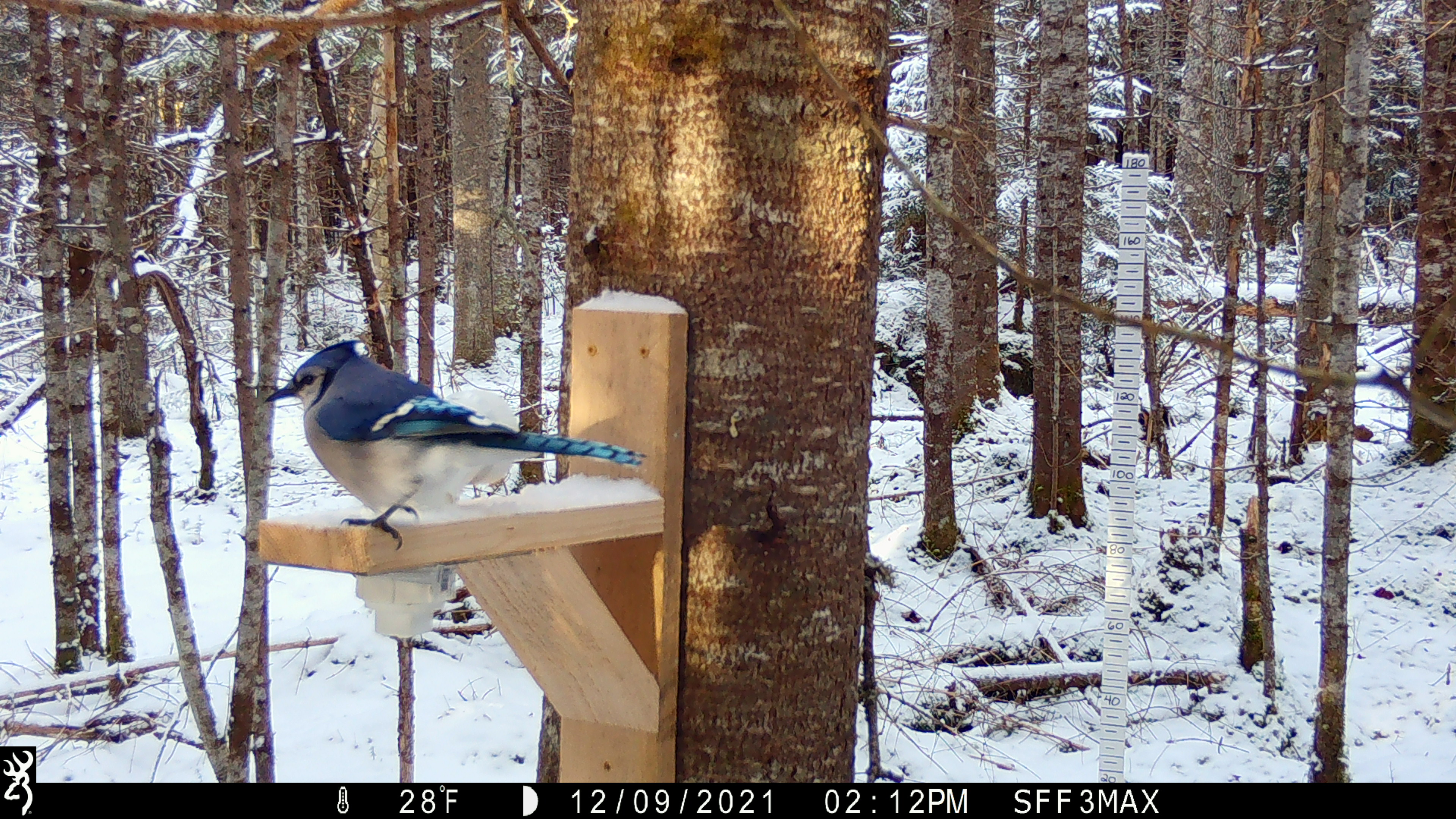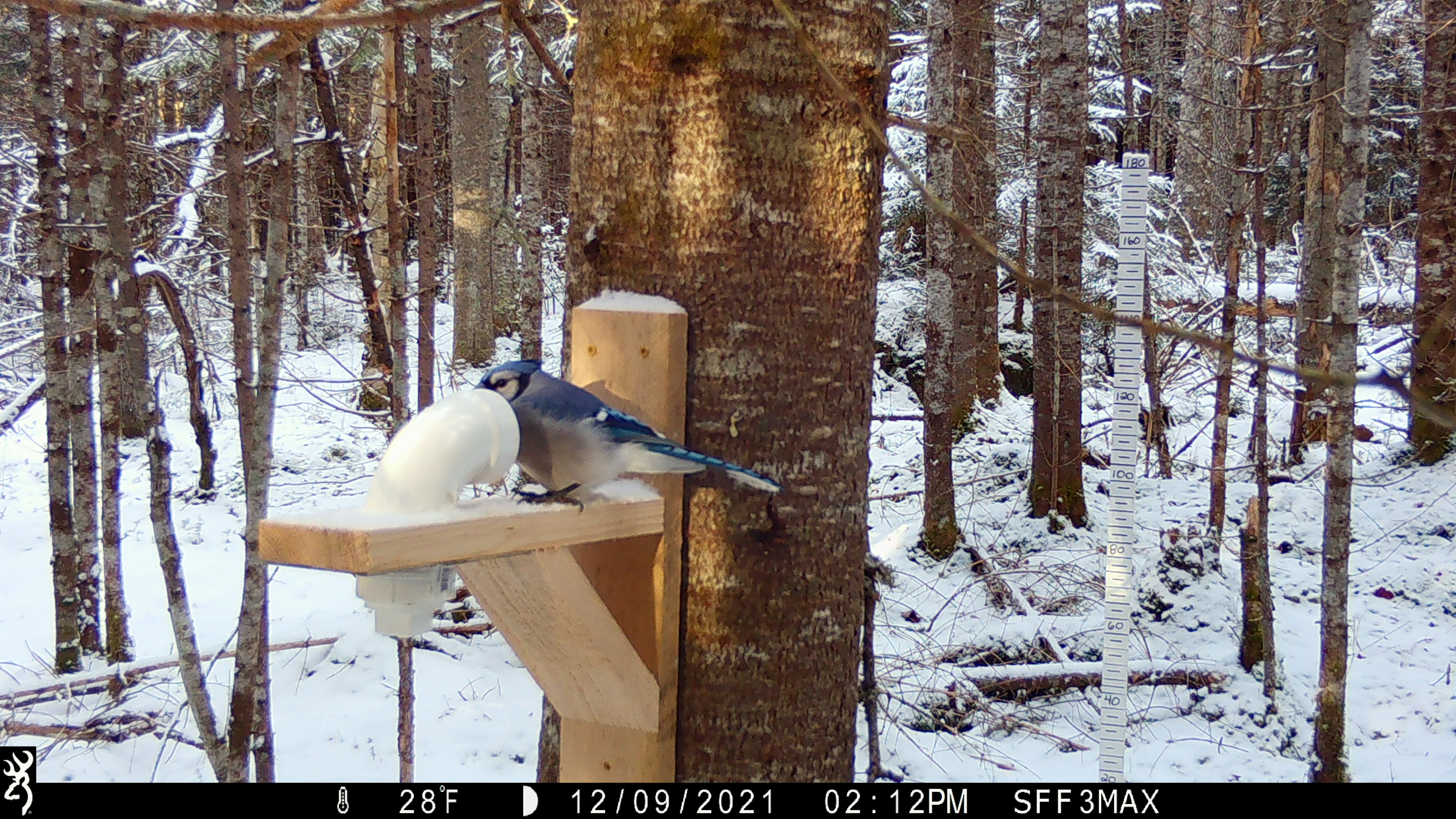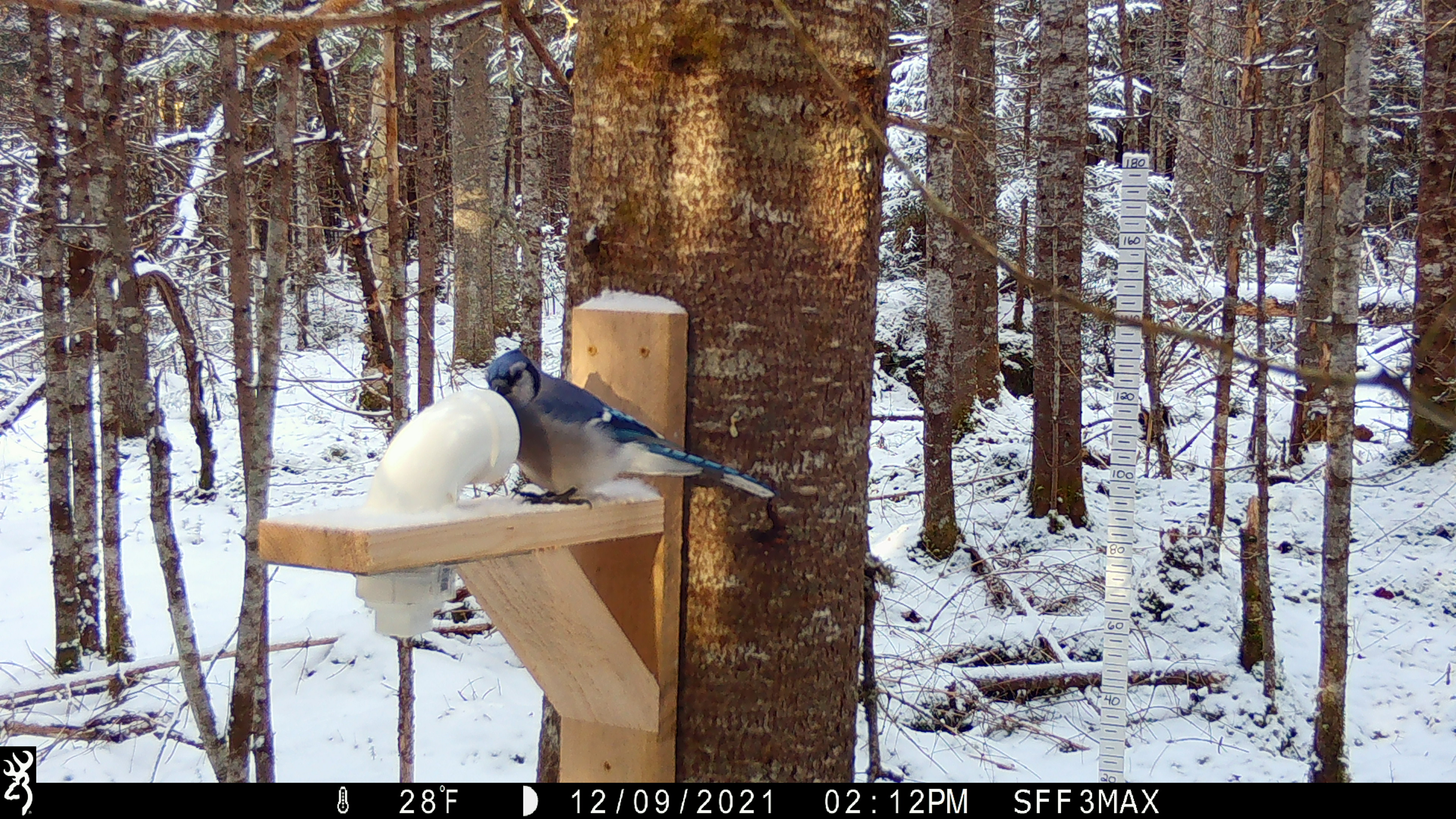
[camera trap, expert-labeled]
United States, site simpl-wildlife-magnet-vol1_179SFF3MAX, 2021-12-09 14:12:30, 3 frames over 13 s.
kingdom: Animalia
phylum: Chordata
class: Aves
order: Passeriformes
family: Corvidae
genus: Cyanocitta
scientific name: Cyanocitta cristata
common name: blue jay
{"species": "blue jay (Cyanocitta cristata)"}